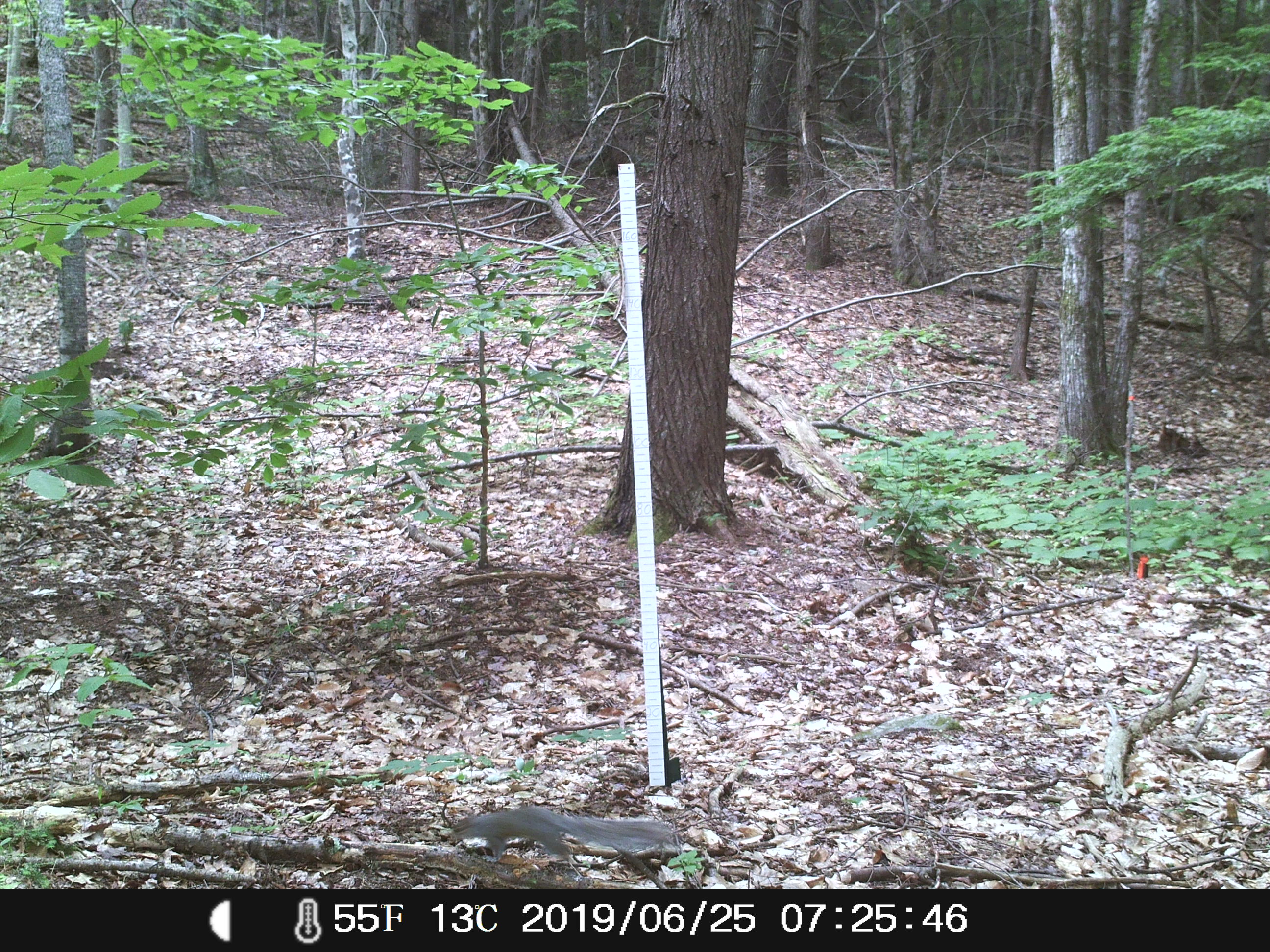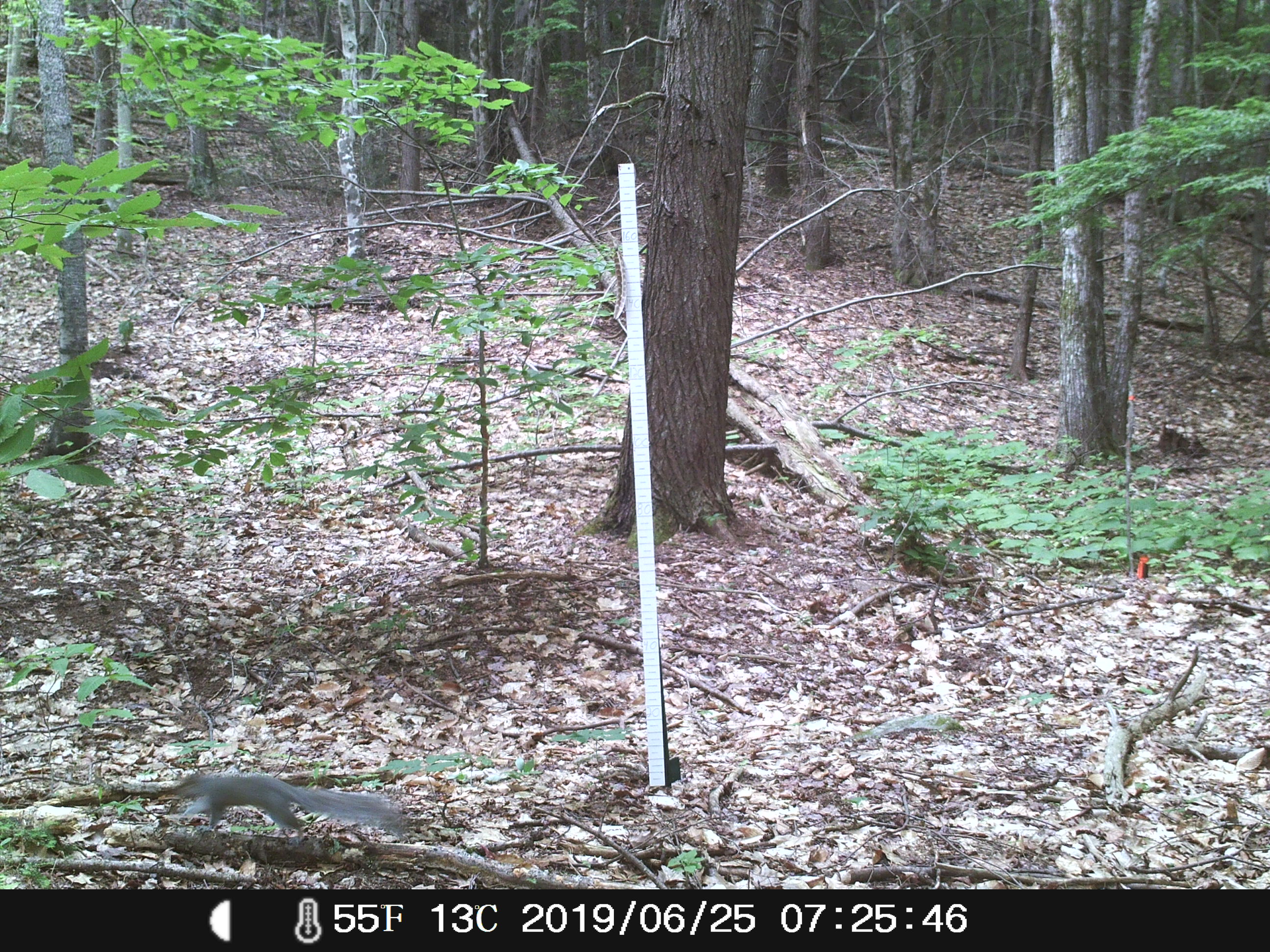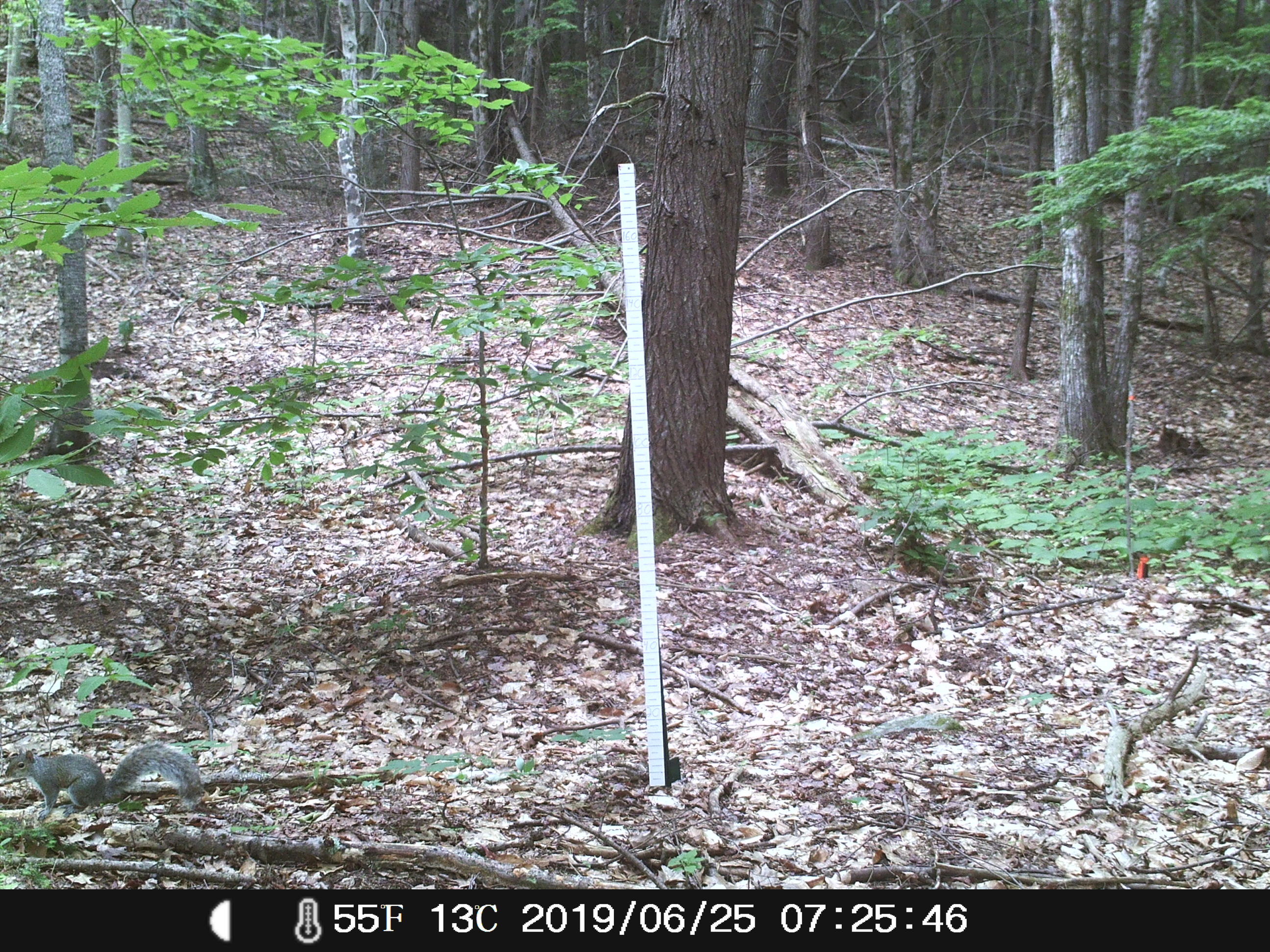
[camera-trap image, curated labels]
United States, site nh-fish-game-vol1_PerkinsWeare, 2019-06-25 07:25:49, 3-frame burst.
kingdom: Animalia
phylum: Chordata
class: Mammalia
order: Rodentia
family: Sciuridae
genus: Sciurus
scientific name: Sciurus carolinensis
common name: gray squirrel